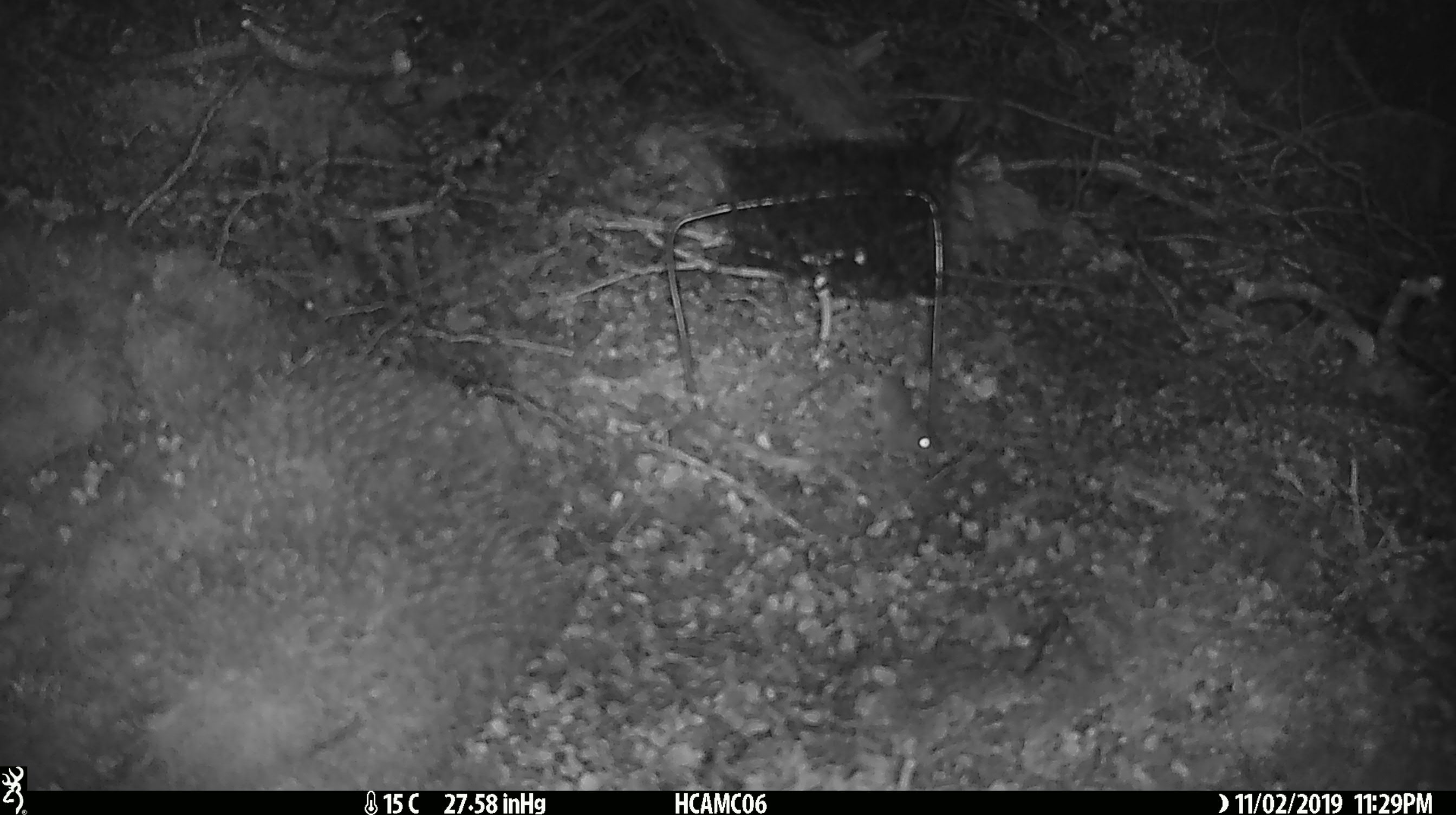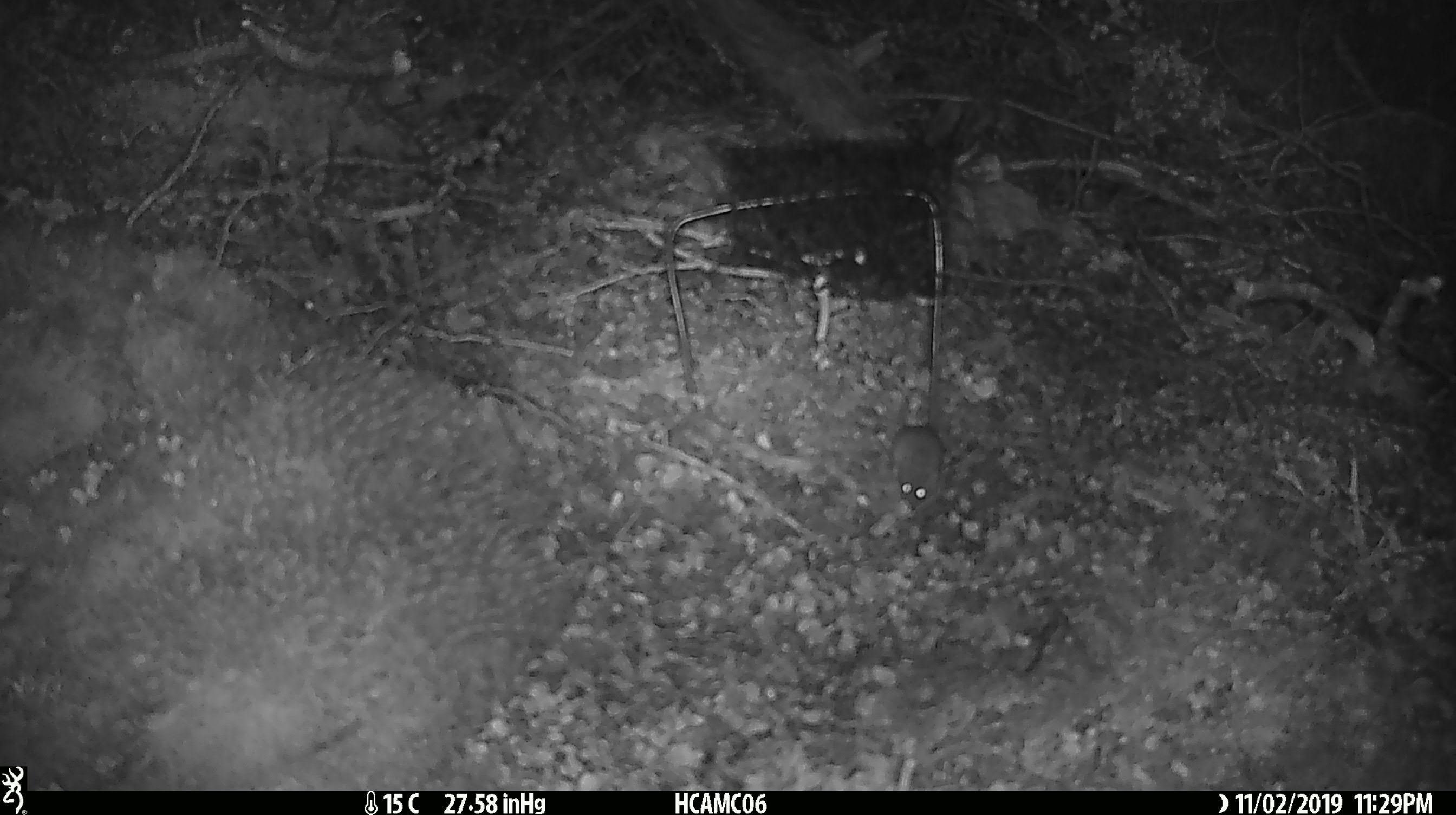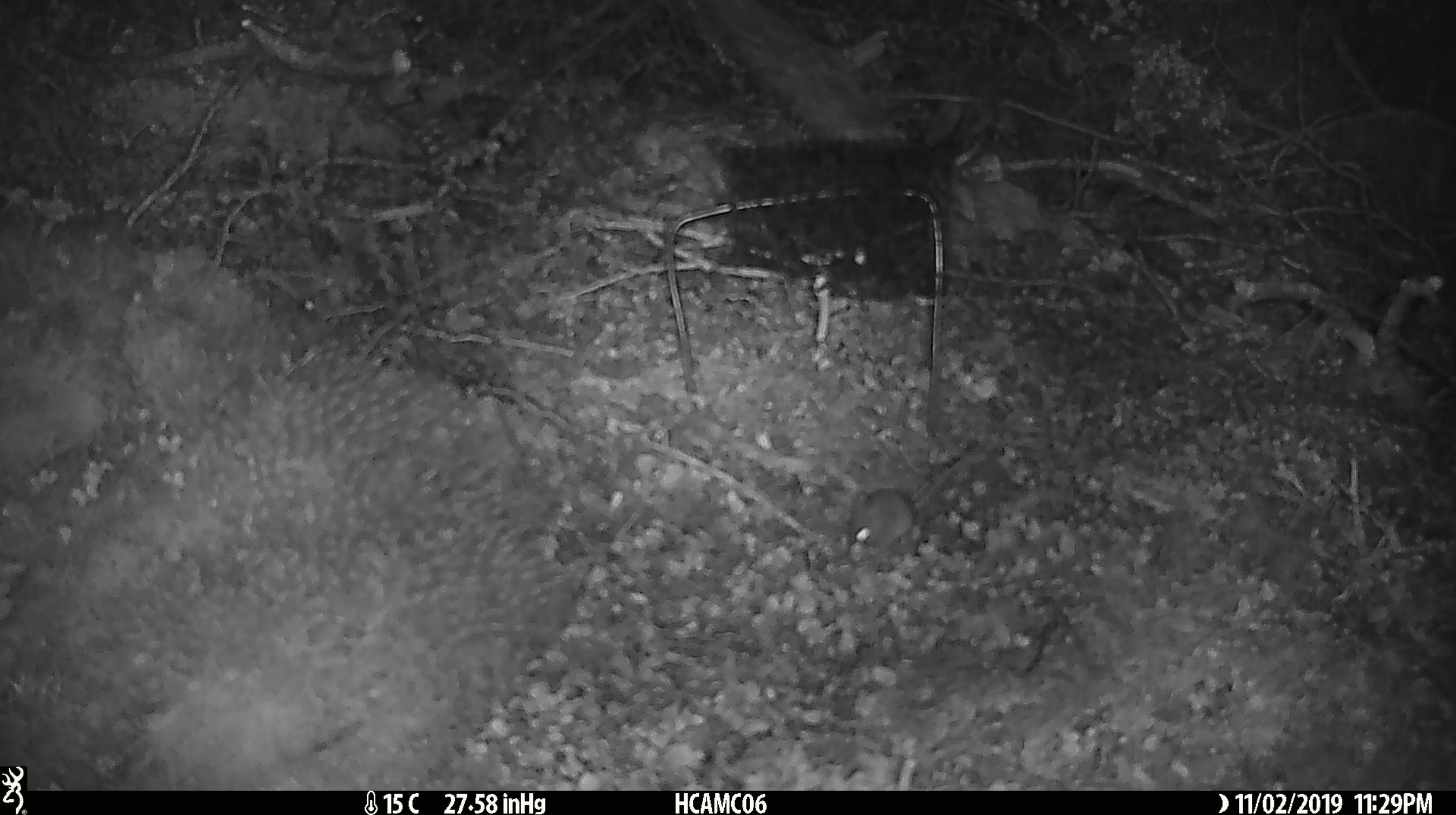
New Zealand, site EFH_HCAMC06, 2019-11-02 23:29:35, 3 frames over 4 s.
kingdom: Animalia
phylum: Chordata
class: Mammalia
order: Rodentia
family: Muridae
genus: Mus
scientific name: Mus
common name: mouse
Mouse (Mus).